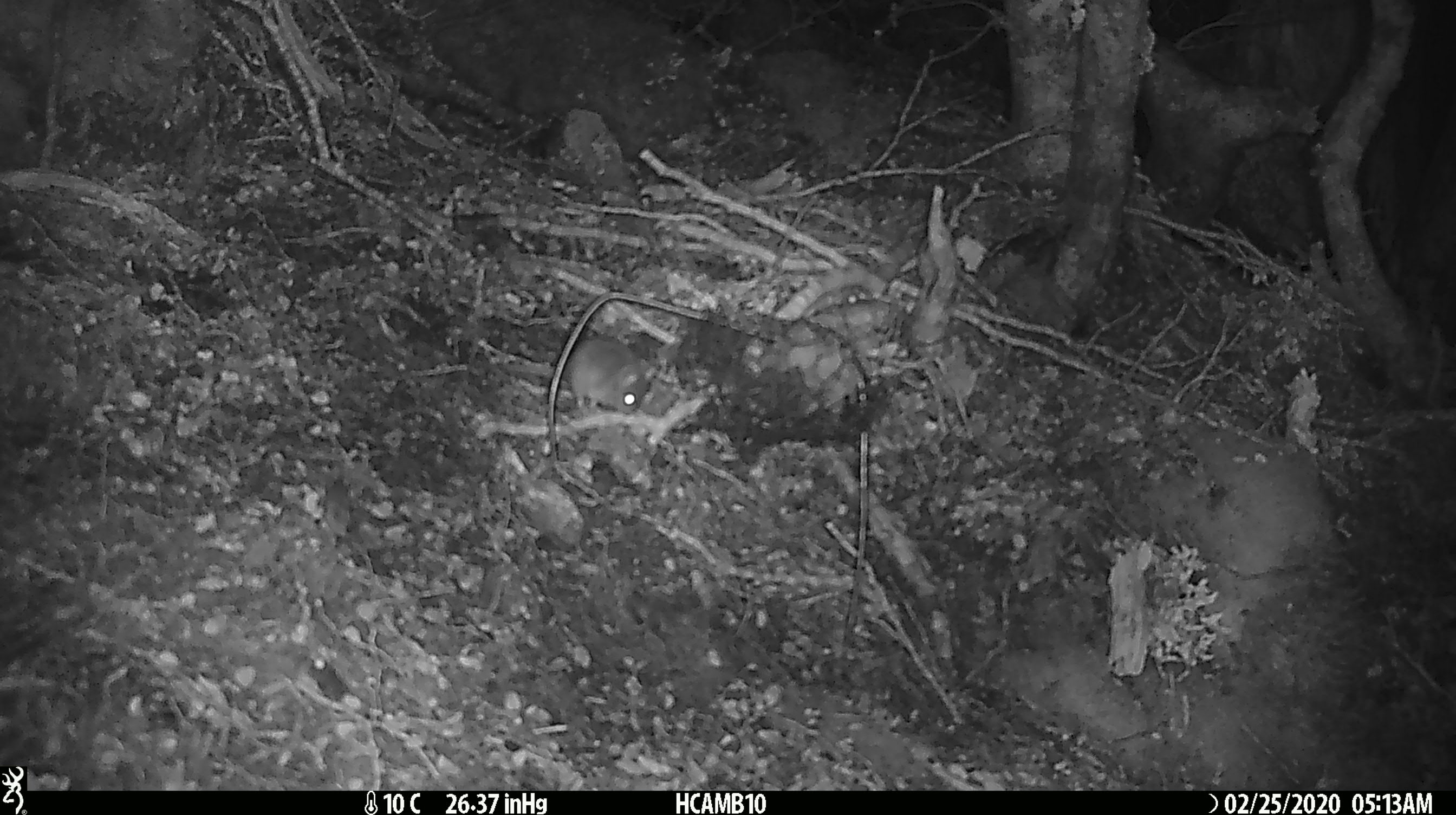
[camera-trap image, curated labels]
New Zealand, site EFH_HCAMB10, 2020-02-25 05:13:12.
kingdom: Animalia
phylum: Chordata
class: Mammalia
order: Rodentia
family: Muridae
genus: Mus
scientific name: Mus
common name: mouse